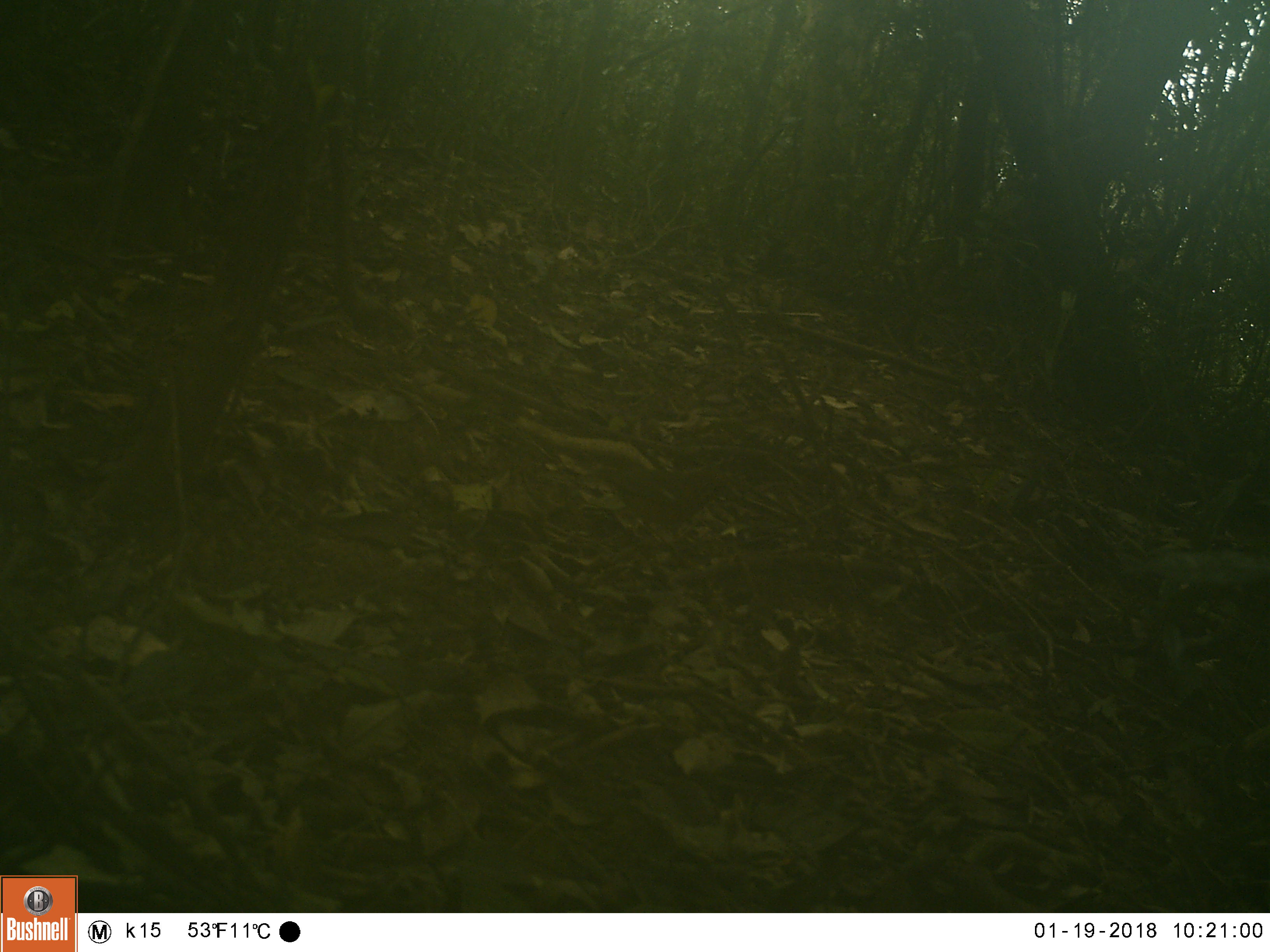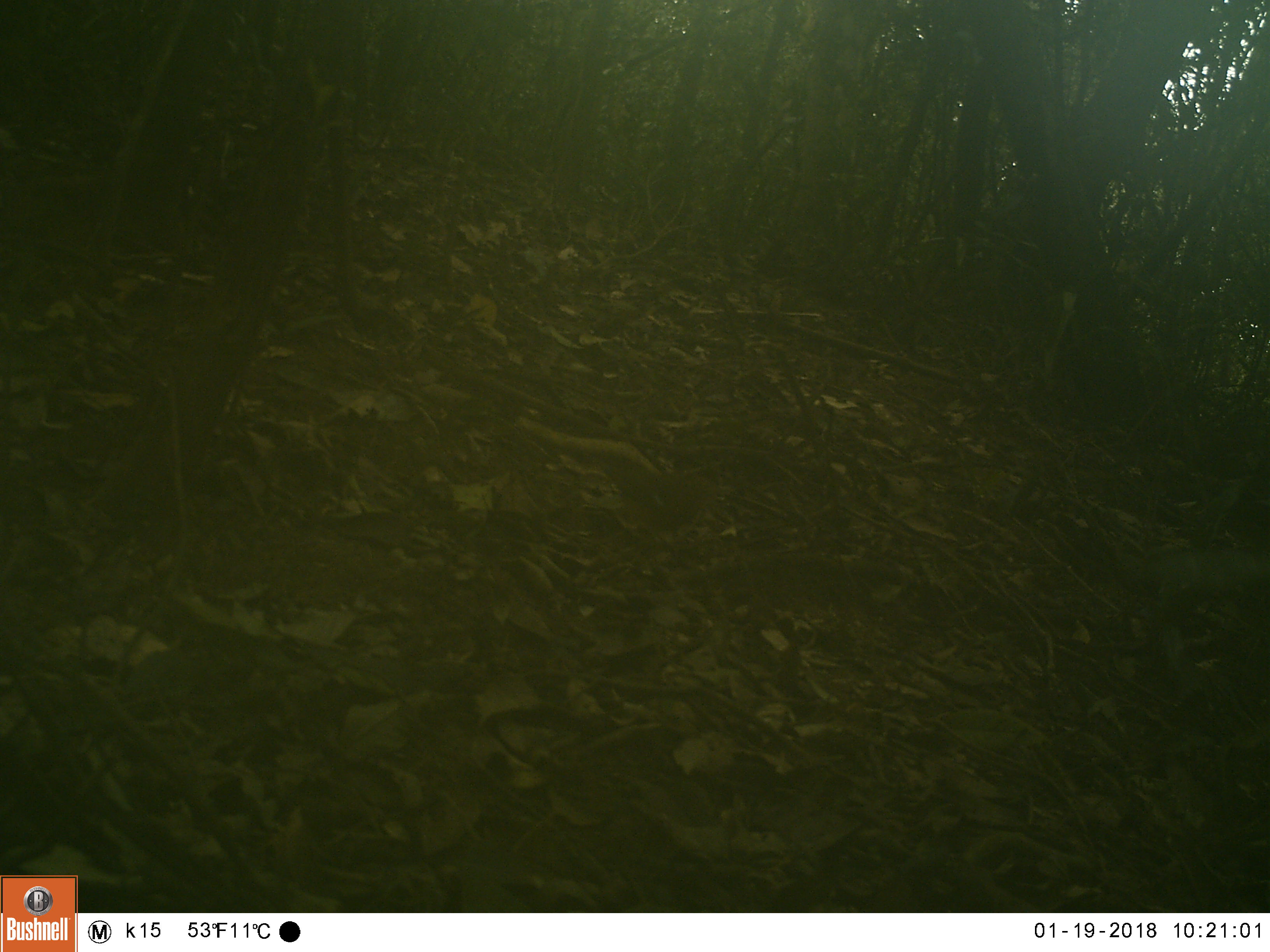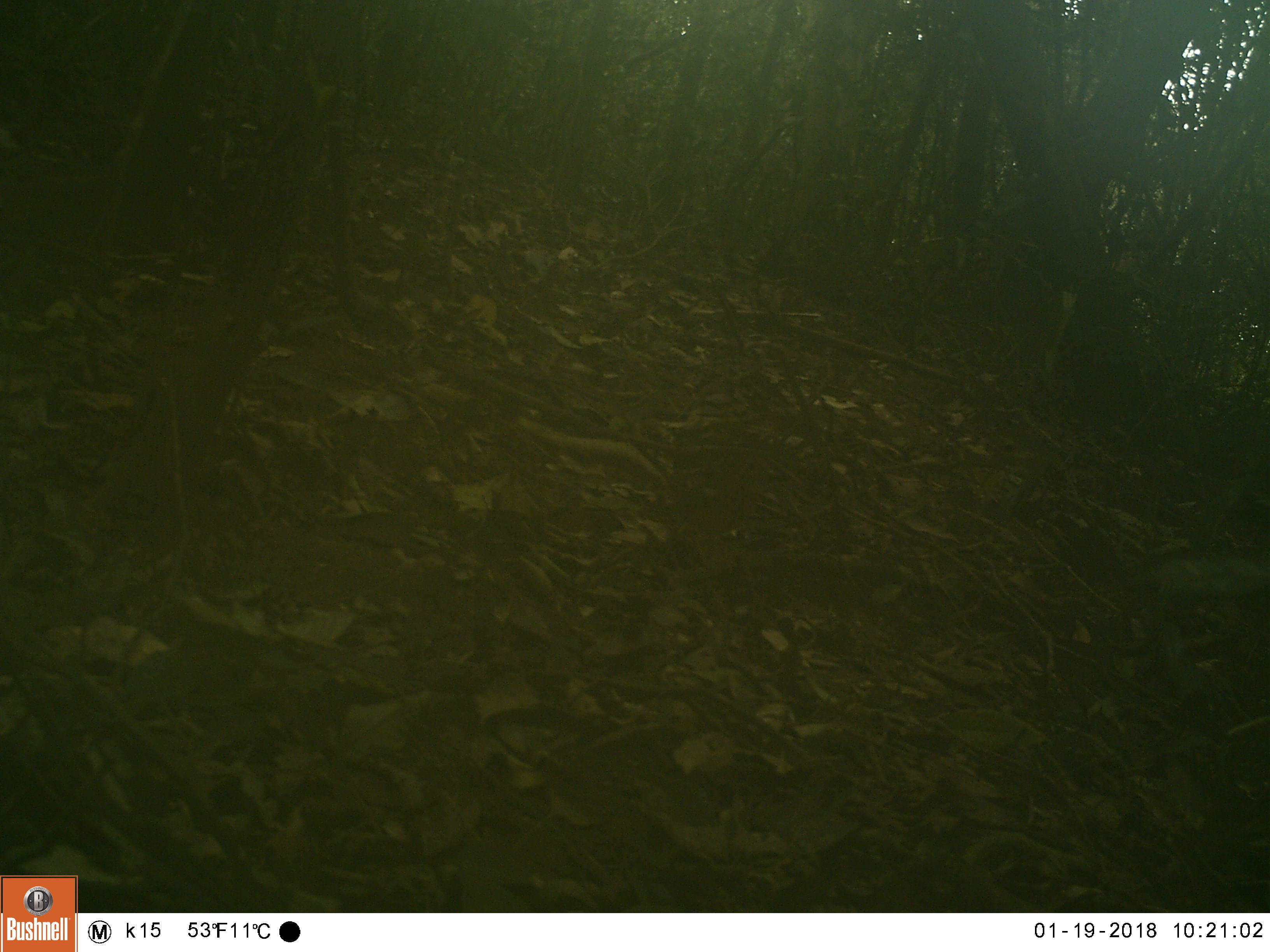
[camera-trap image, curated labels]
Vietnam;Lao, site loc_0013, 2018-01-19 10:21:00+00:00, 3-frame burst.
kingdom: Animalia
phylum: Chordata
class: Aves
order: Passeriformes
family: Turdidae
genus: Geokichla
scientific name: Geokichla citrina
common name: orange-headed thrush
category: orange headed thrush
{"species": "orange headed thrush (orange-headed thrush) (Geokichla citrina)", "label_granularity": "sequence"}